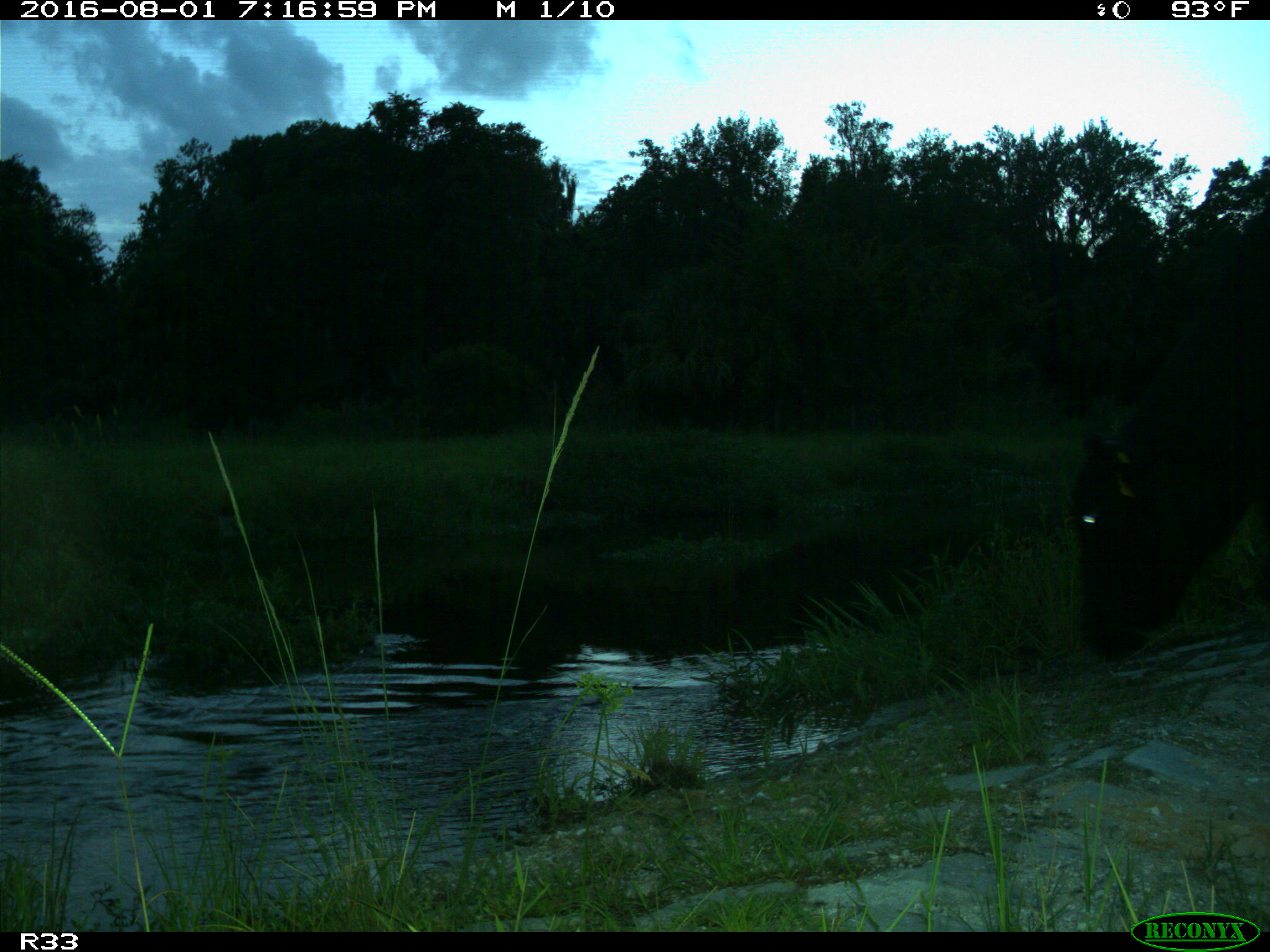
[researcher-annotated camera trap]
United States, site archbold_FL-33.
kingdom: Animalia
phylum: Chordata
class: Mammalia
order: Artiodactyla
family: Bovidae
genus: Bos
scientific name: Bos taurus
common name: domestic cow